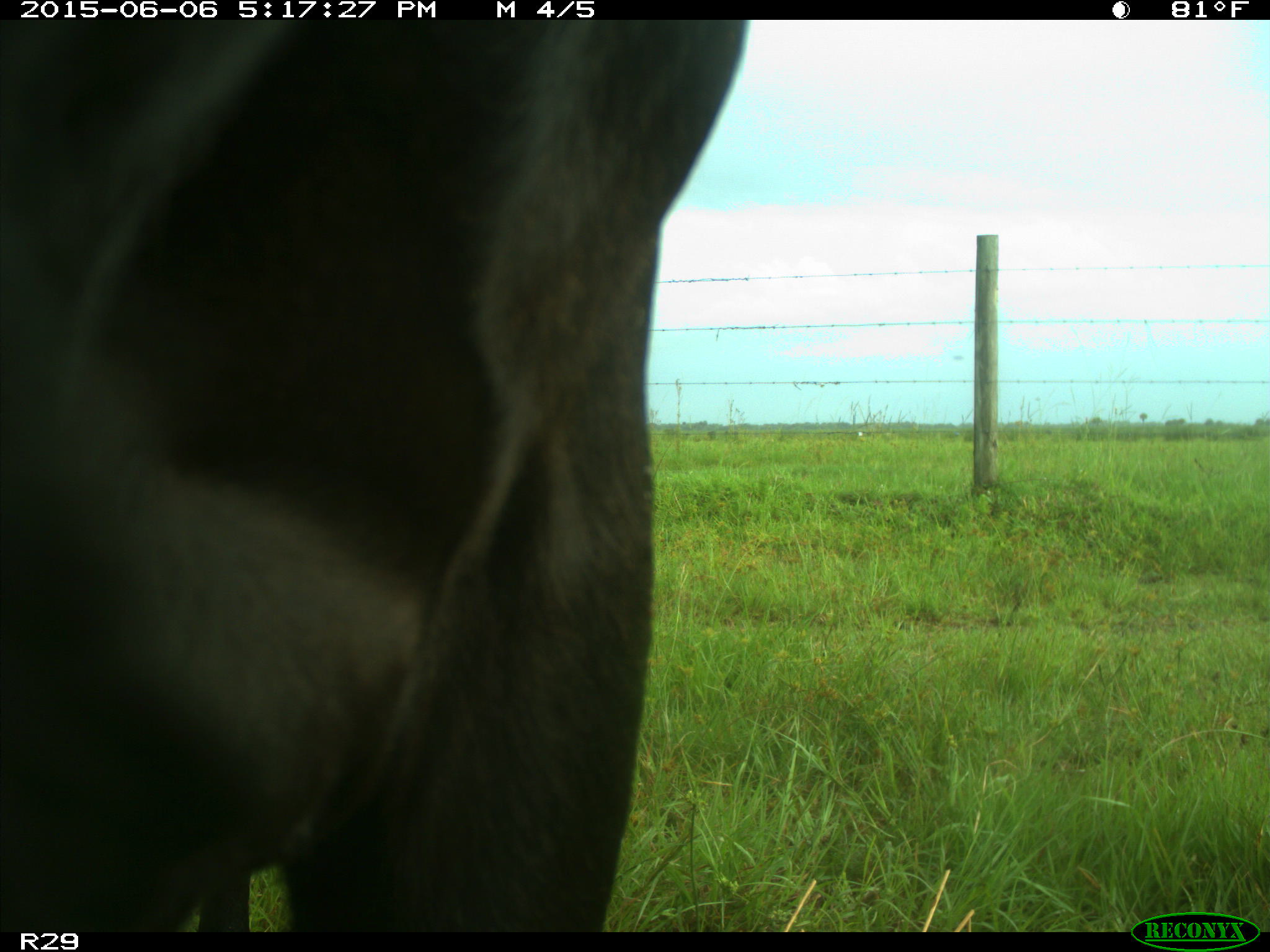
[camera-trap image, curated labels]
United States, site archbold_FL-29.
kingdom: Animalia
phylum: Chordata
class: Mammalia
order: Artiodactyla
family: Bovidae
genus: Bos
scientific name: Bos taurus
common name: domestic cow